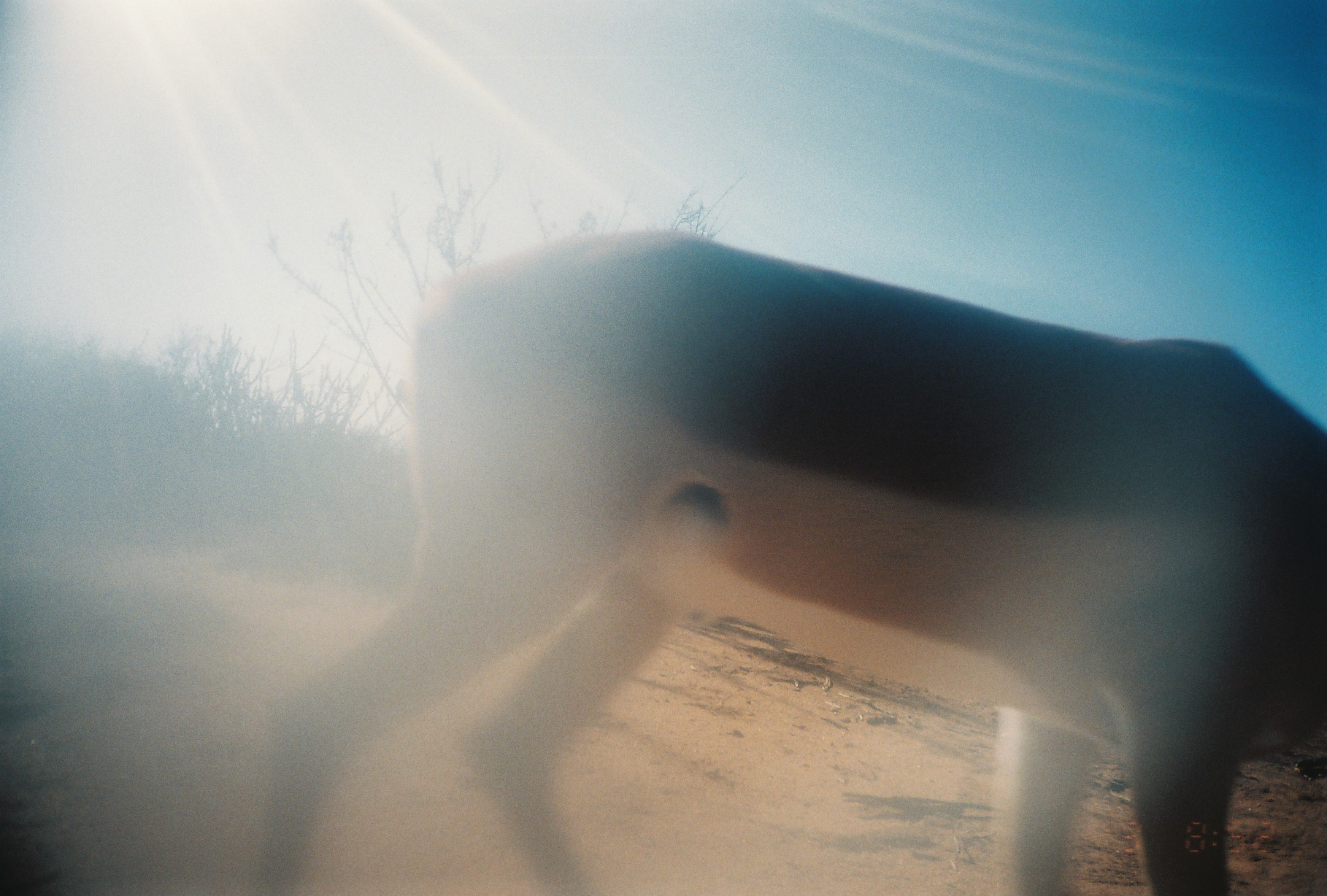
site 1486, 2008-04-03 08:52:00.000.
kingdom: Animalia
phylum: Chordata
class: Mammalia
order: Artiodactyla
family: Bovidae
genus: Aepyceros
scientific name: Aepyceros melampus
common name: impala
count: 1